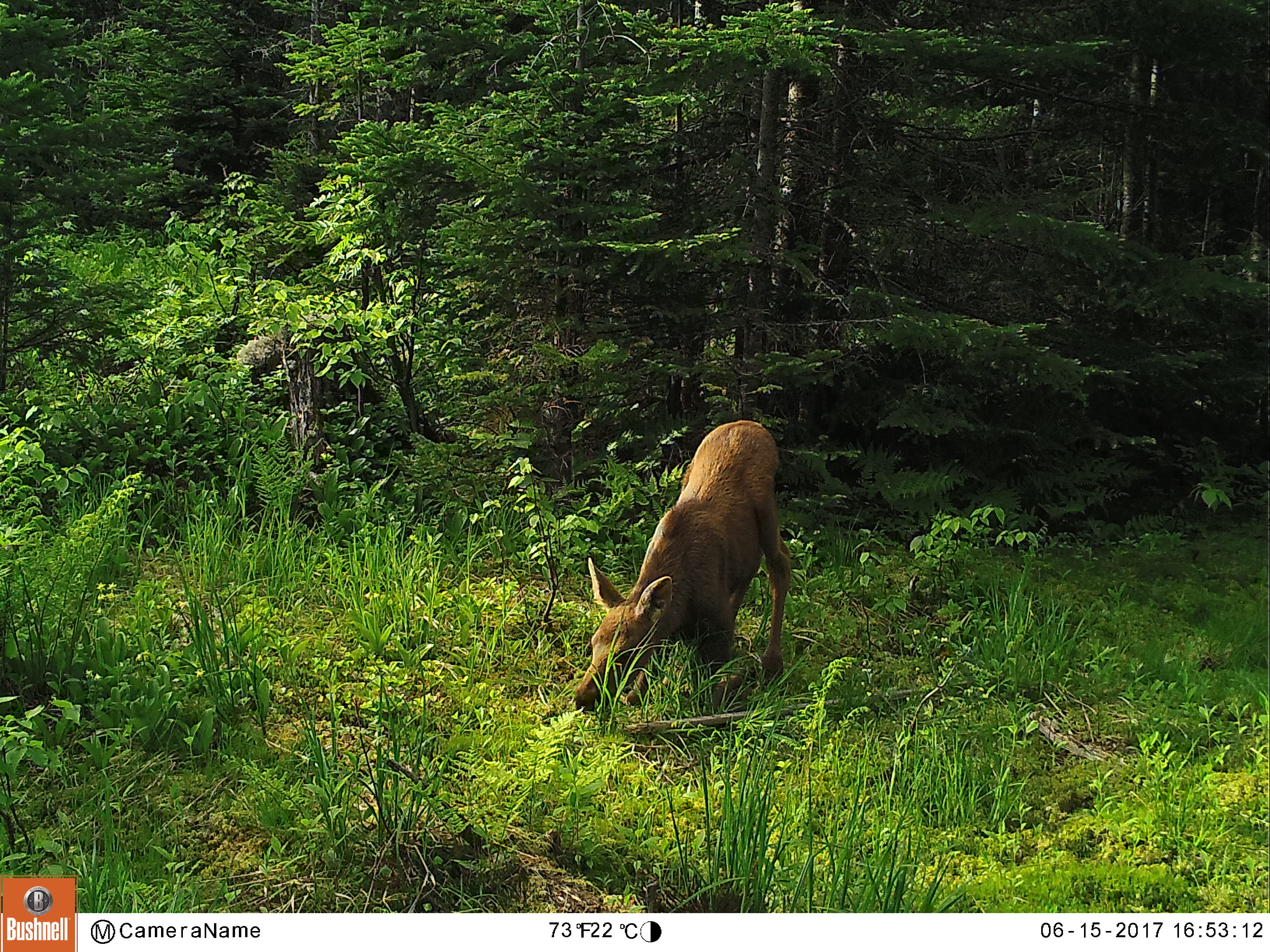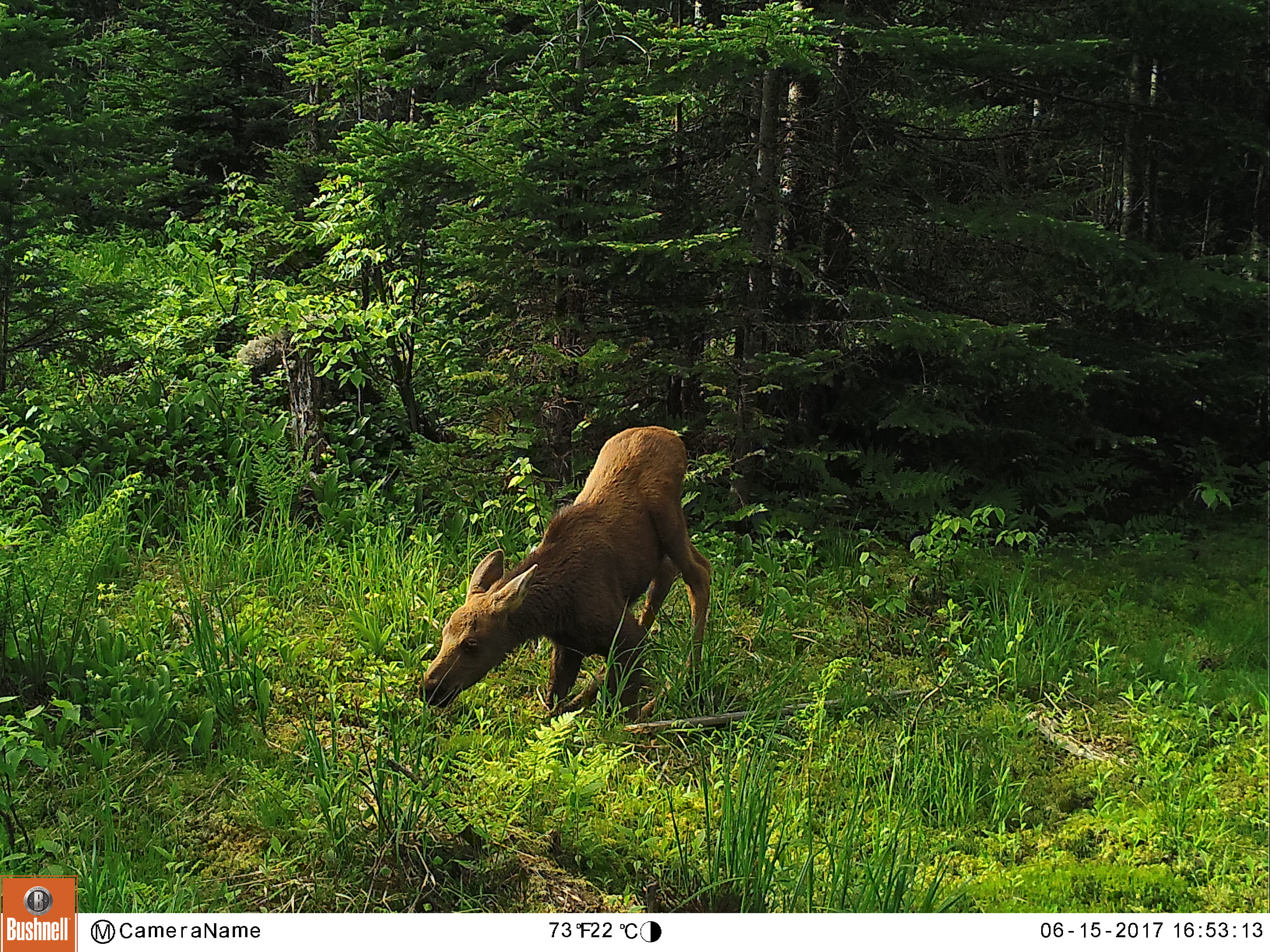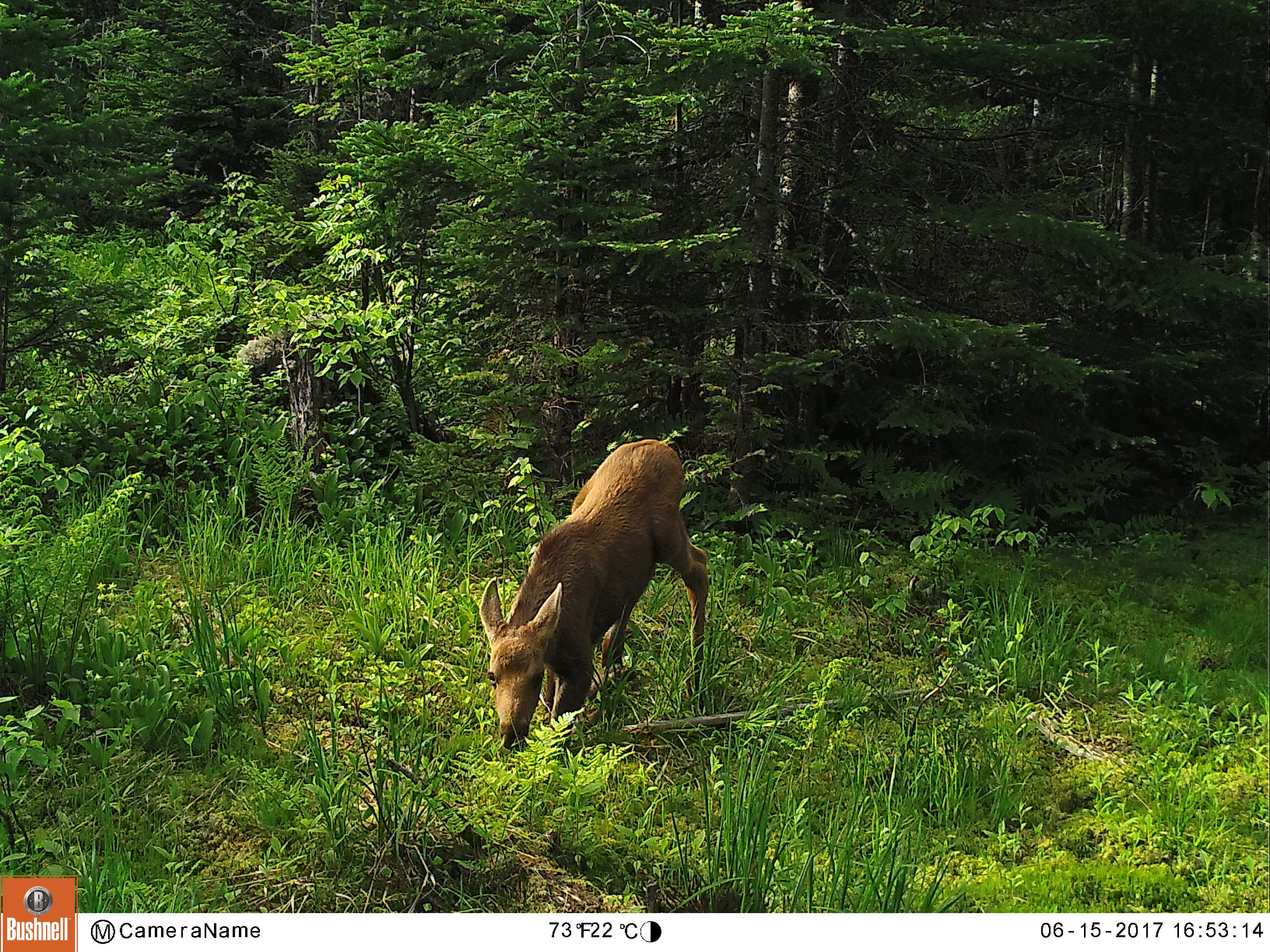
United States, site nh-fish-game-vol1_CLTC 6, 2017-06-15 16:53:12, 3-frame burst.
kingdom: Animalia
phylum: Chordata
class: Mammalia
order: Artiodactyla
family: Cervidae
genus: Alces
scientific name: Alces alces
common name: moose